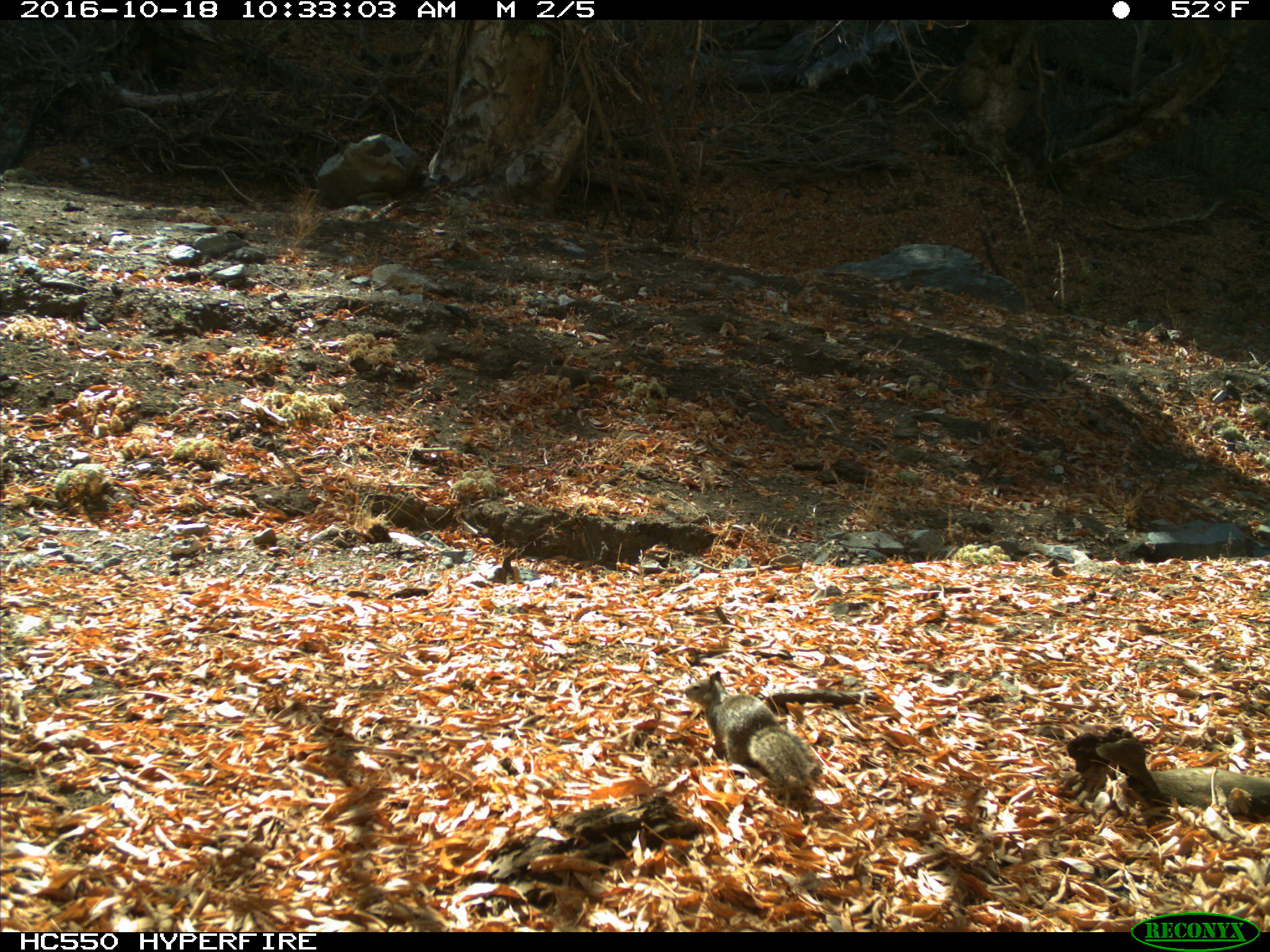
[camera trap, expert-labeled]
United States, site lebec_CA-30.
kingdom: Animalia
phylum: Chordata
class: Mammalia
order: Rodentia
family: Sciuridae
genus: Otospermophilus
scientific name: Otospermophilus beecheyi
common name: california ground squirrel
Otospermophilus beecheyi (california ground squirrel).